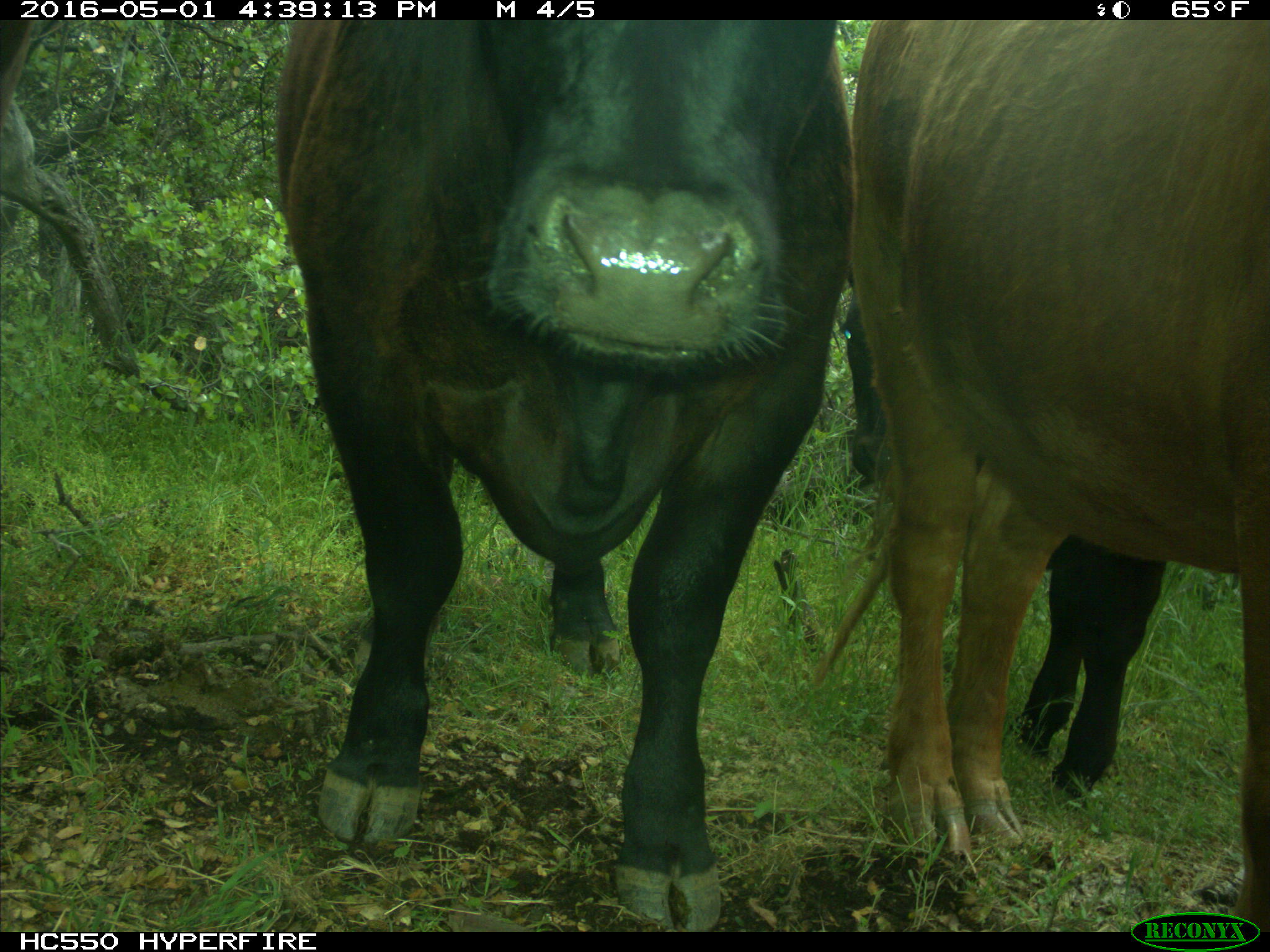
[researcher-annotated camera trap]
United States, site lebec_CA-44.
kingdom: Animalia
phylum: Chordata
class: Mammalia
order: Artiodactyla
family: Bovidae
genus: Bos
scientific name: Bos taurus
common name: domestic cow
Bos taurus (domestic cow).